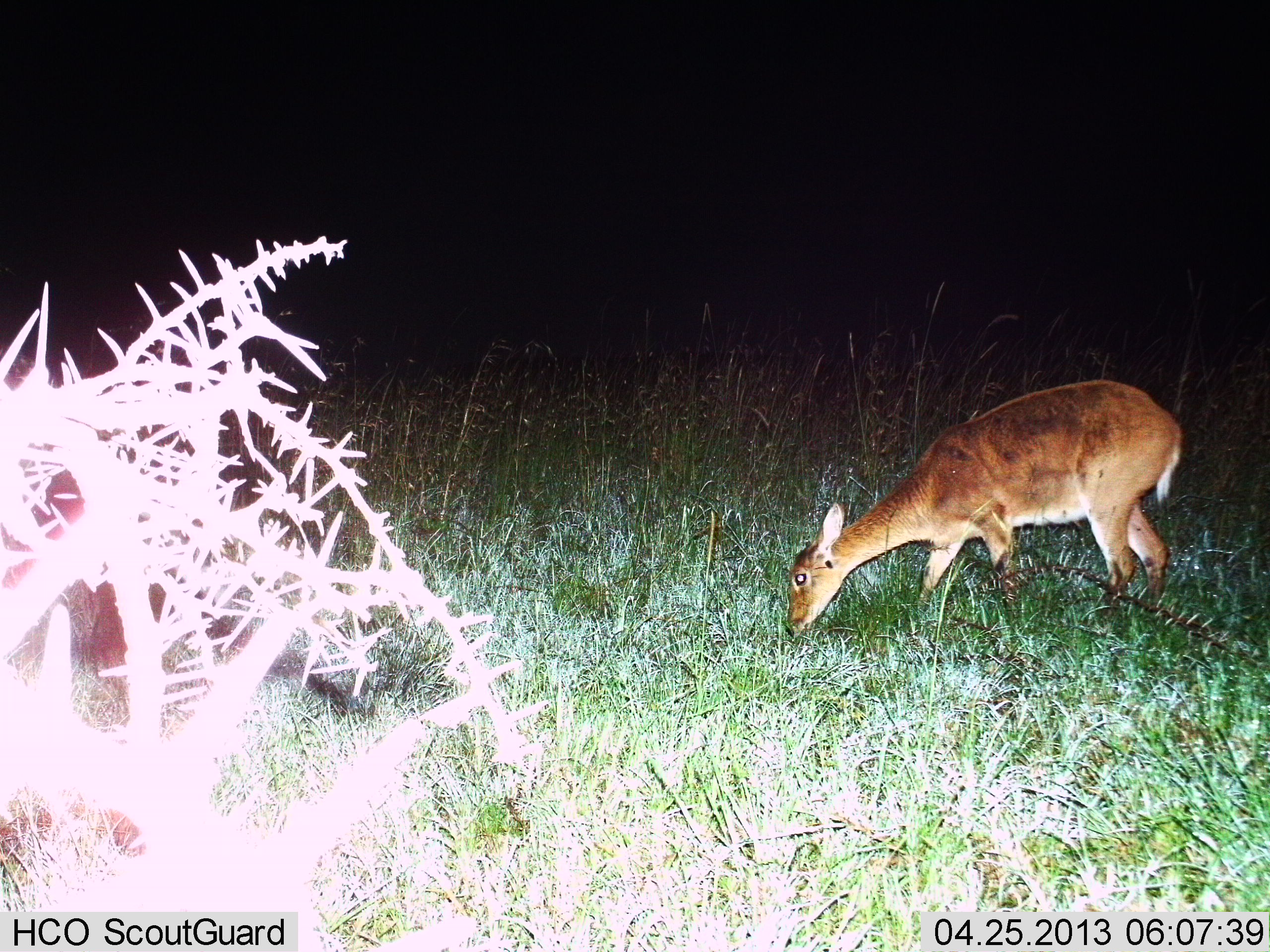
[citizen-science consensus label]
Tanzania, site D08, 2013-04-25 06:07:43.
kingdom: Animalia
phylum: Chordata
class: Mammalia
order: Artiodactyla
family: Bovidae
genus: Redunca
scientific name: Redunca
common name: reedbuck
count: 1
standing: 12%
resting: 0%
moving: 6%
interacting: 0%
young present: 6%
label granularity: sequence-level